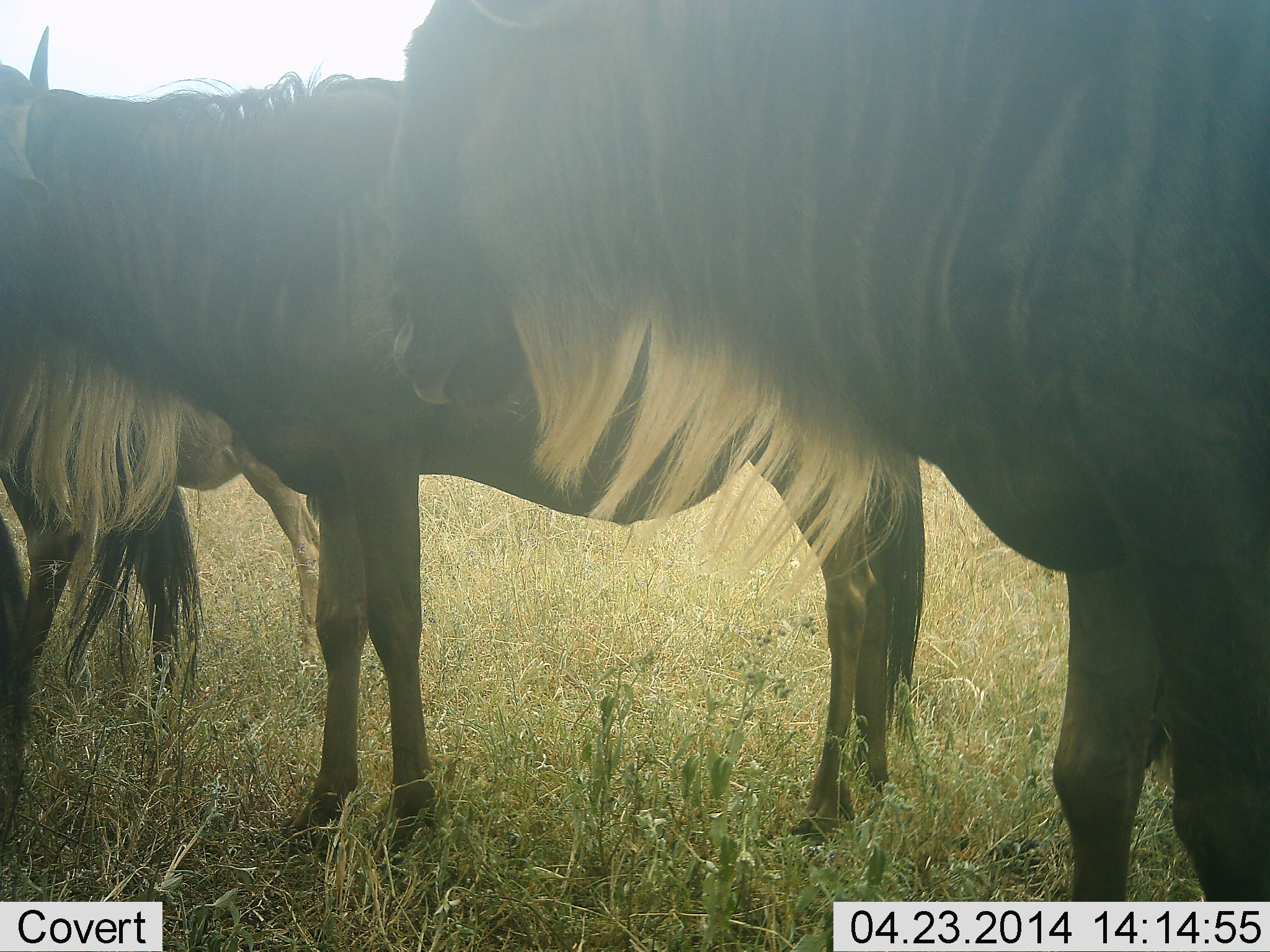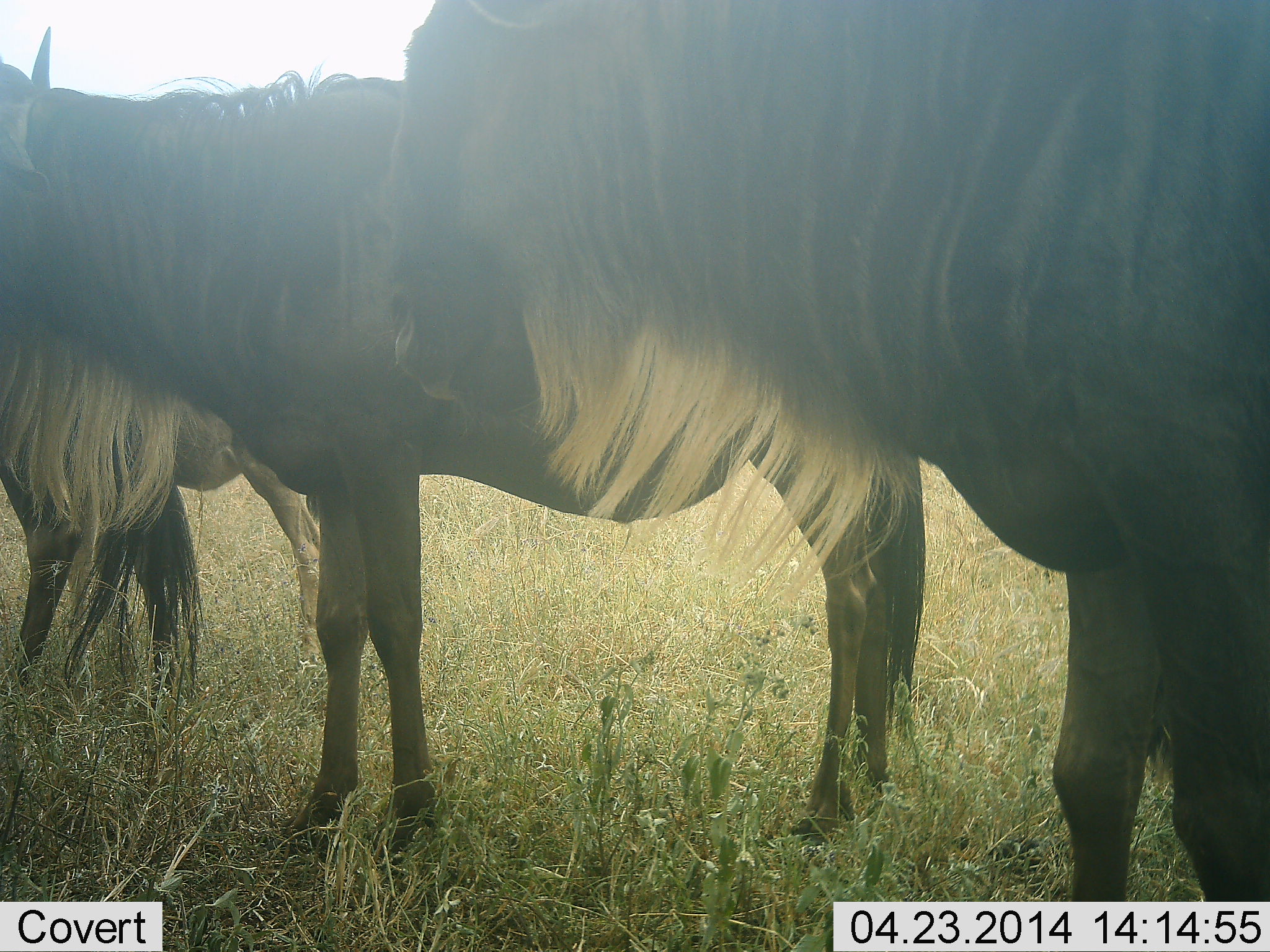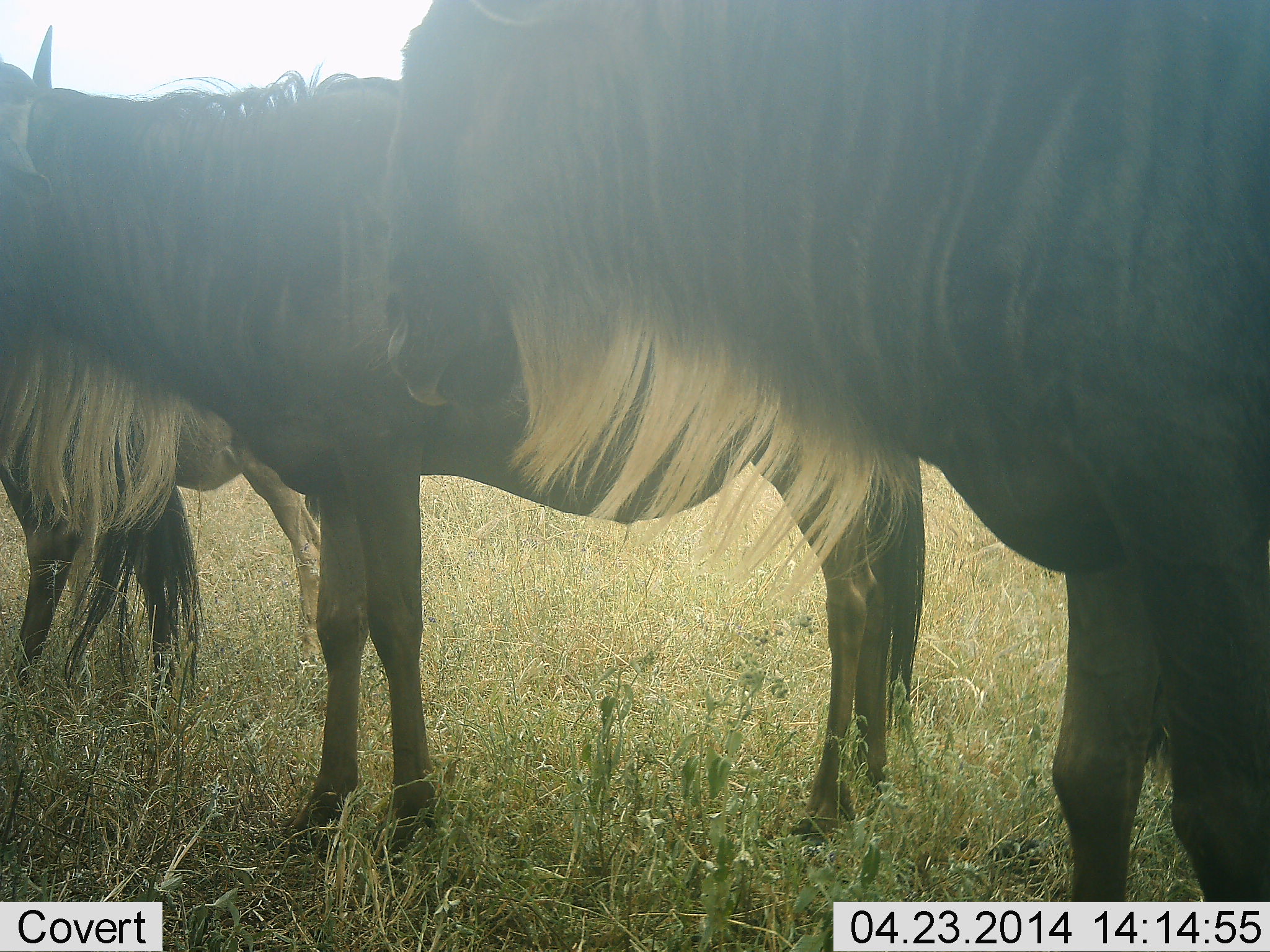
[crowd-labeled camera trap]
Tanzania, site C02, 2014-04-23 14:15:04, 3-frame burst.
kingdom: Animalia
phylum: Chordata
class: Mammalia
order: Artiodactyla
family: Bovidae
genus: Connochaetes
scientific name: Connochaetes taurinus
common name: blue wildebeest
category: wildebeest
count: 3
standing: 100%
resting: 0%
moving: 10%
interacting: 0%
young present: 20%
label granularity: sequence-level